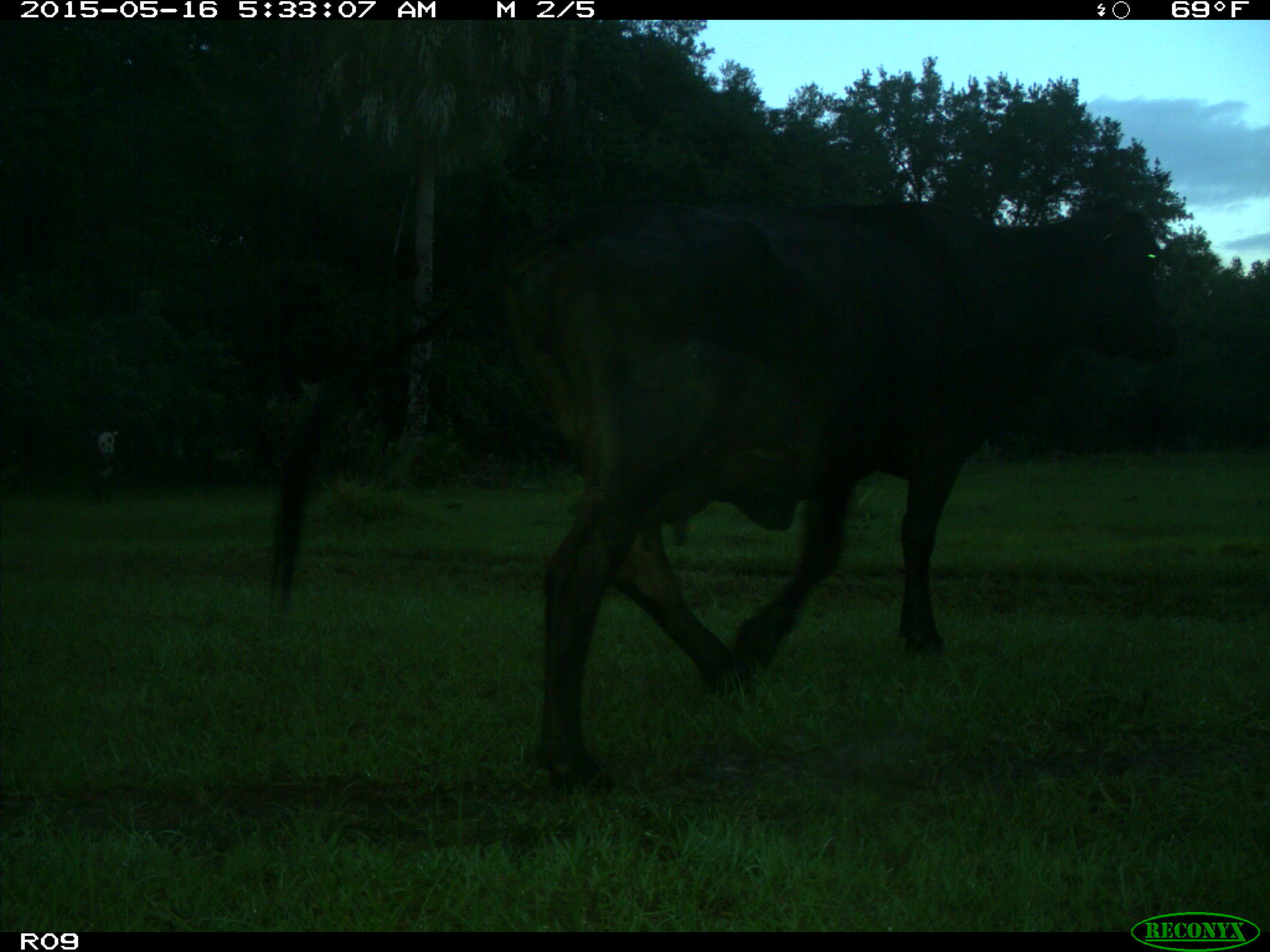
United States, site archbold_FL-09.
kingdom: Animalia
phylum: Chordata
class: Mammalia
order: Artiodactyla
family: Bovidae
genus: Bos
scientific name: Bos taurus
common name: domestic cow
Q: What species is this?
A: Bos taurus (domestic cow).